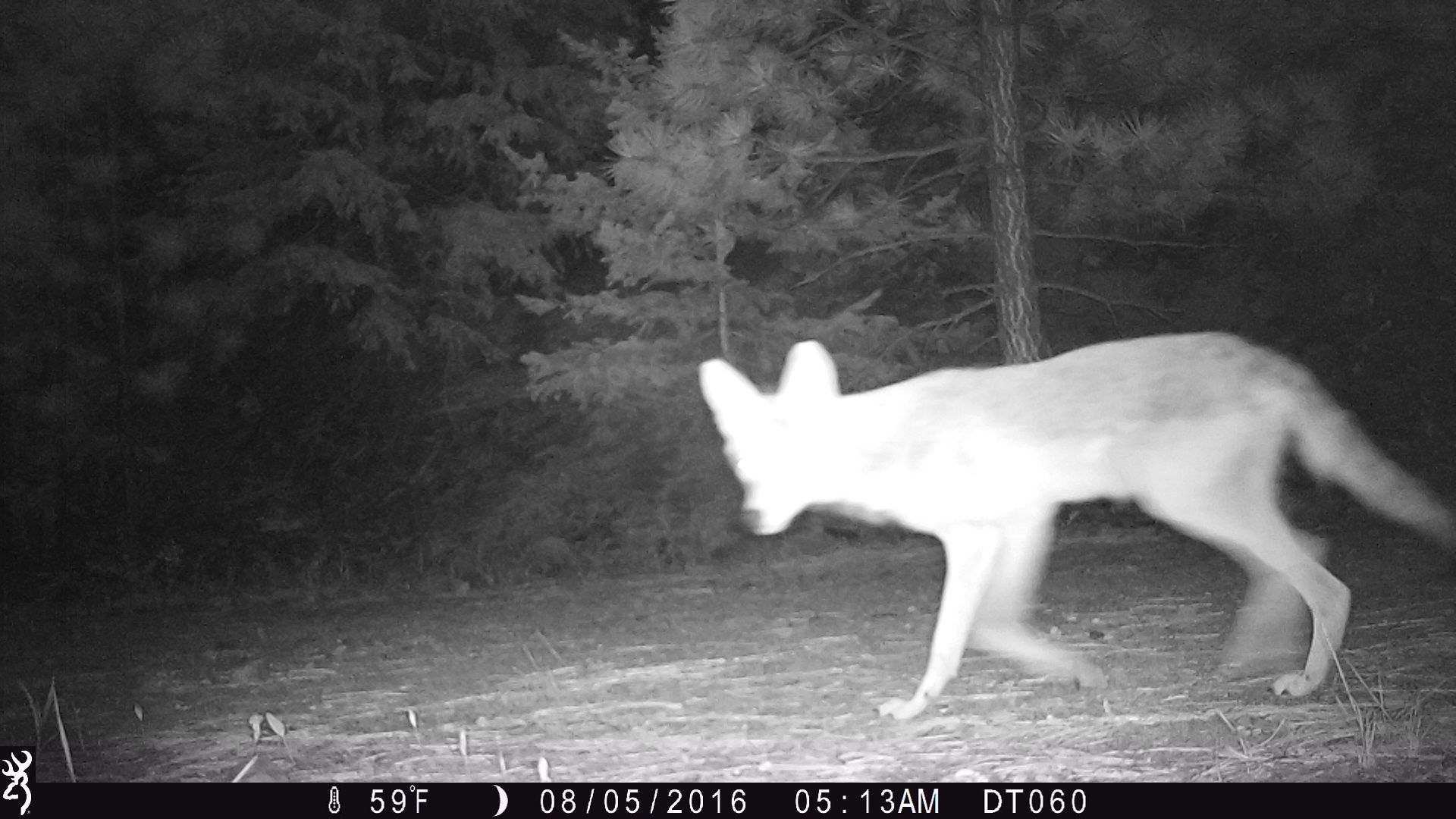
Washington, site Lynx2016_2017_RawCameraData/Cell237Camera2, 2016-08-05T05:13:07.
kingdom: Animalia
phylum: Chordata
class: Mammalia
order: Carnivora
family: Canidae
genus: Canis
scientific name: Canis latrans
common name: coyote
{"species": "Canis latrans (coyote)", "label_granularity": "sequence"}